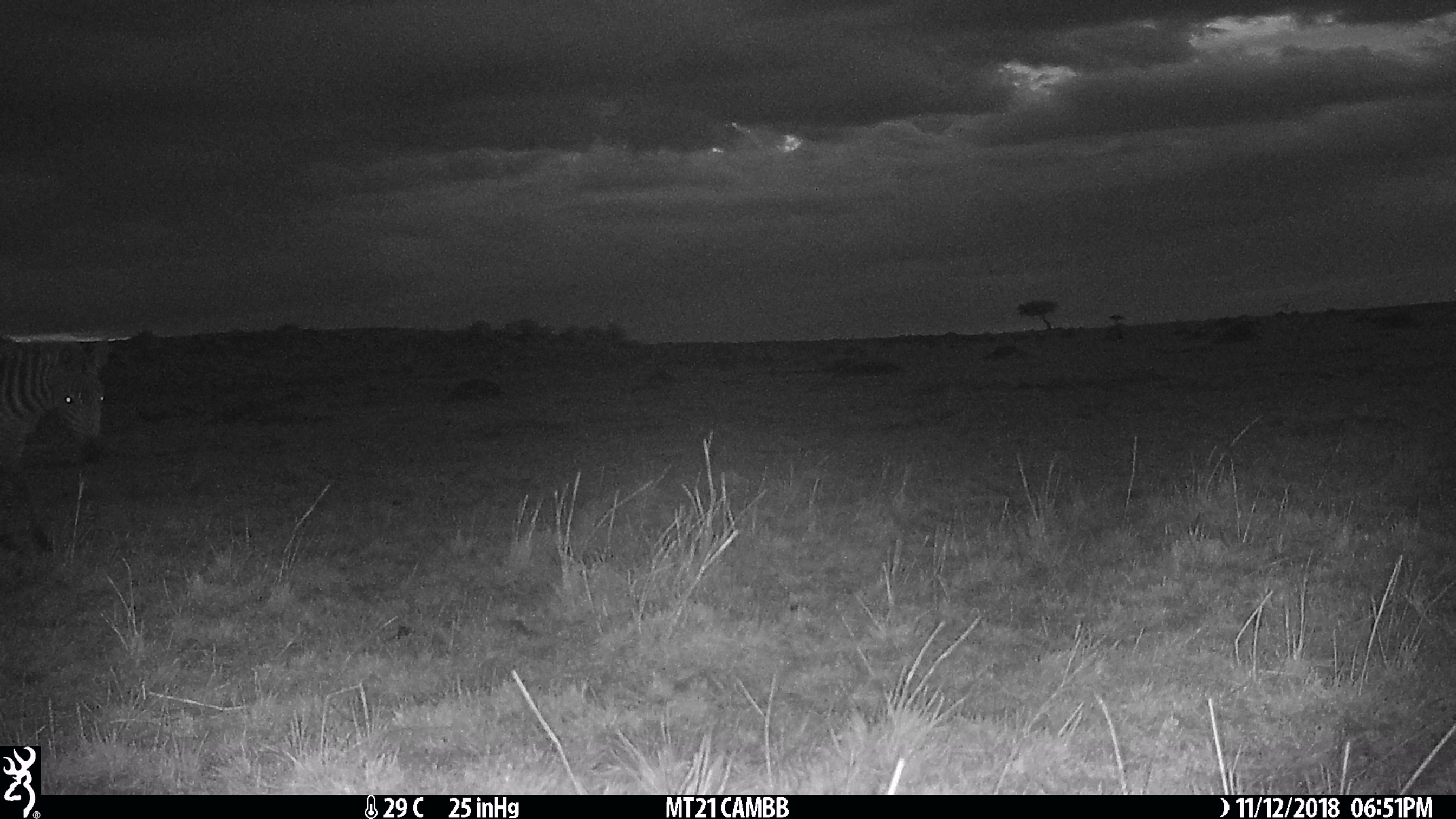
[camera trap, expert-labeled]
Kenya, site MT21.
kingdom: Animalia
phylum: Chordata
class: Mammalia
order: Perissodactyla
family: Equidae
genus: Equus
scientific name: Equus quagga burchellii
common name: burchell's zebra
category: zebra